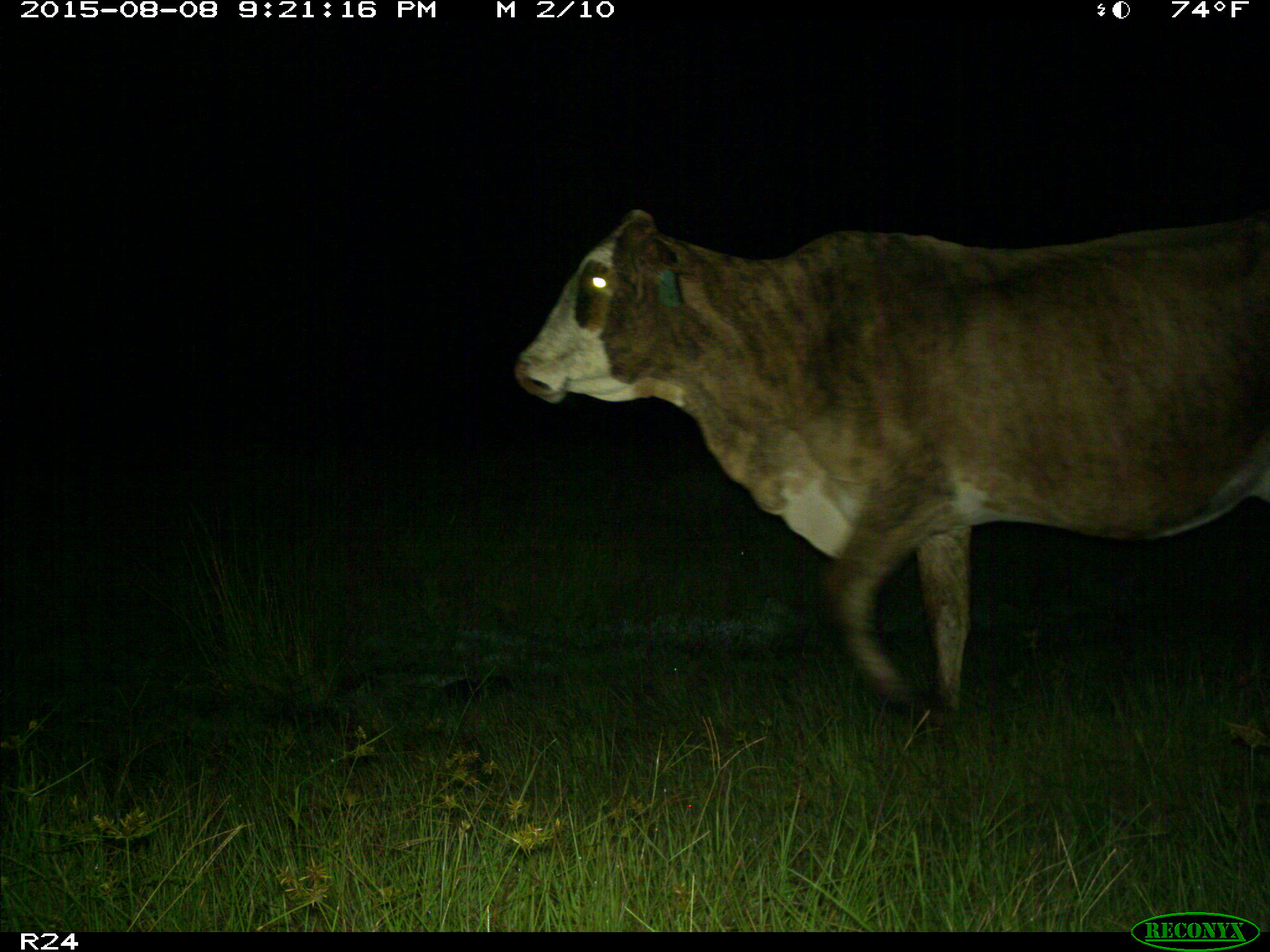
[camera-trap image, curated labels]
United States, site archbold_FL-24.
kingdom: Animalia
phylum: Chordata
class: Mammalia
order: Artiodactyla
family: Bovidae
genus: Bos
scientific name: Bos taurus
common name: domestic cow